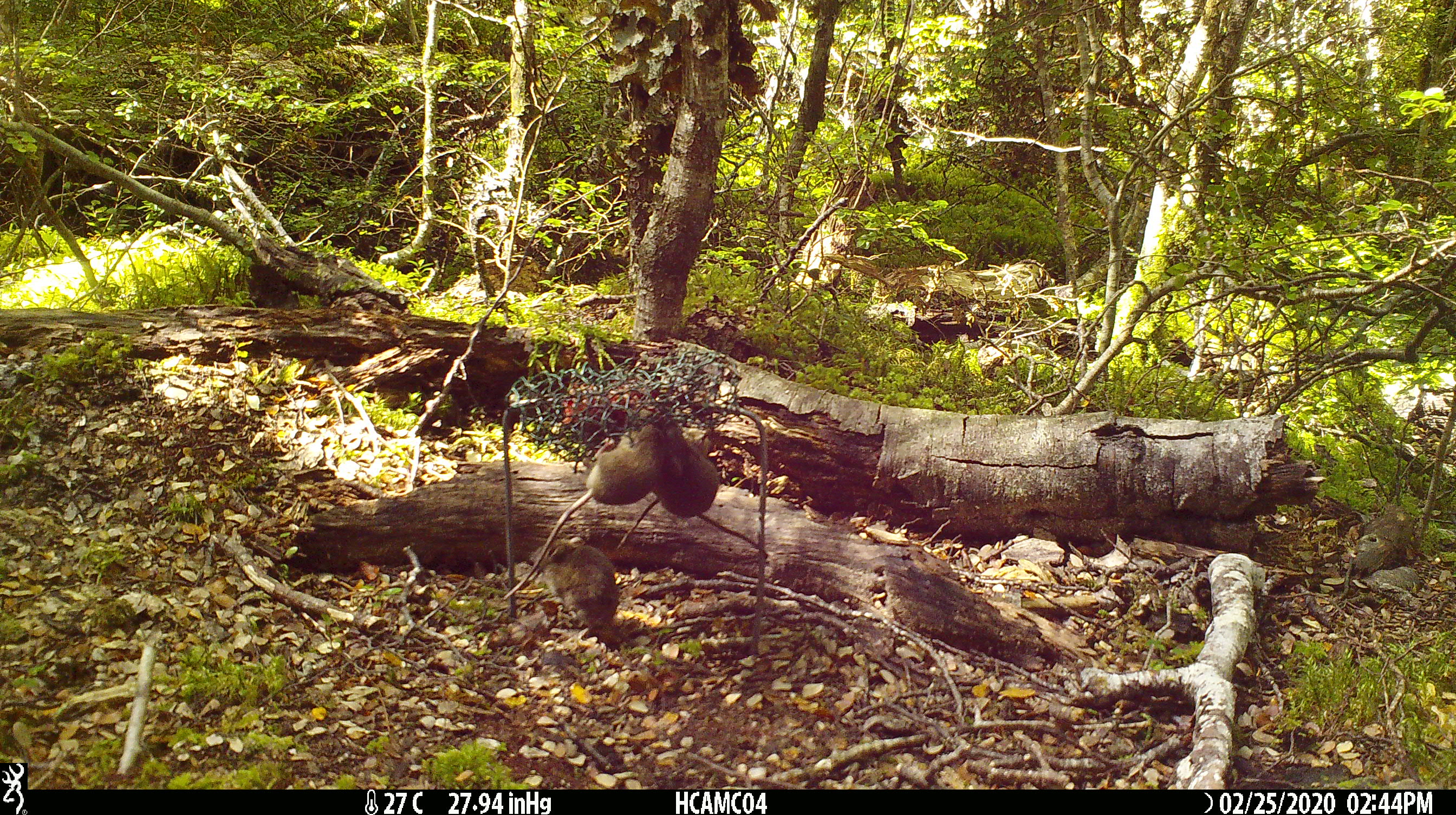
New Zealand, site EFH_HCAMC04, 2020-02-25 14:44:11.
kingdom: Animalia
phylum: Chordata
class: Mammalia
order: Rodentia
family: Muridae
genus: Mus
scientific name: Mus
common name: mouse